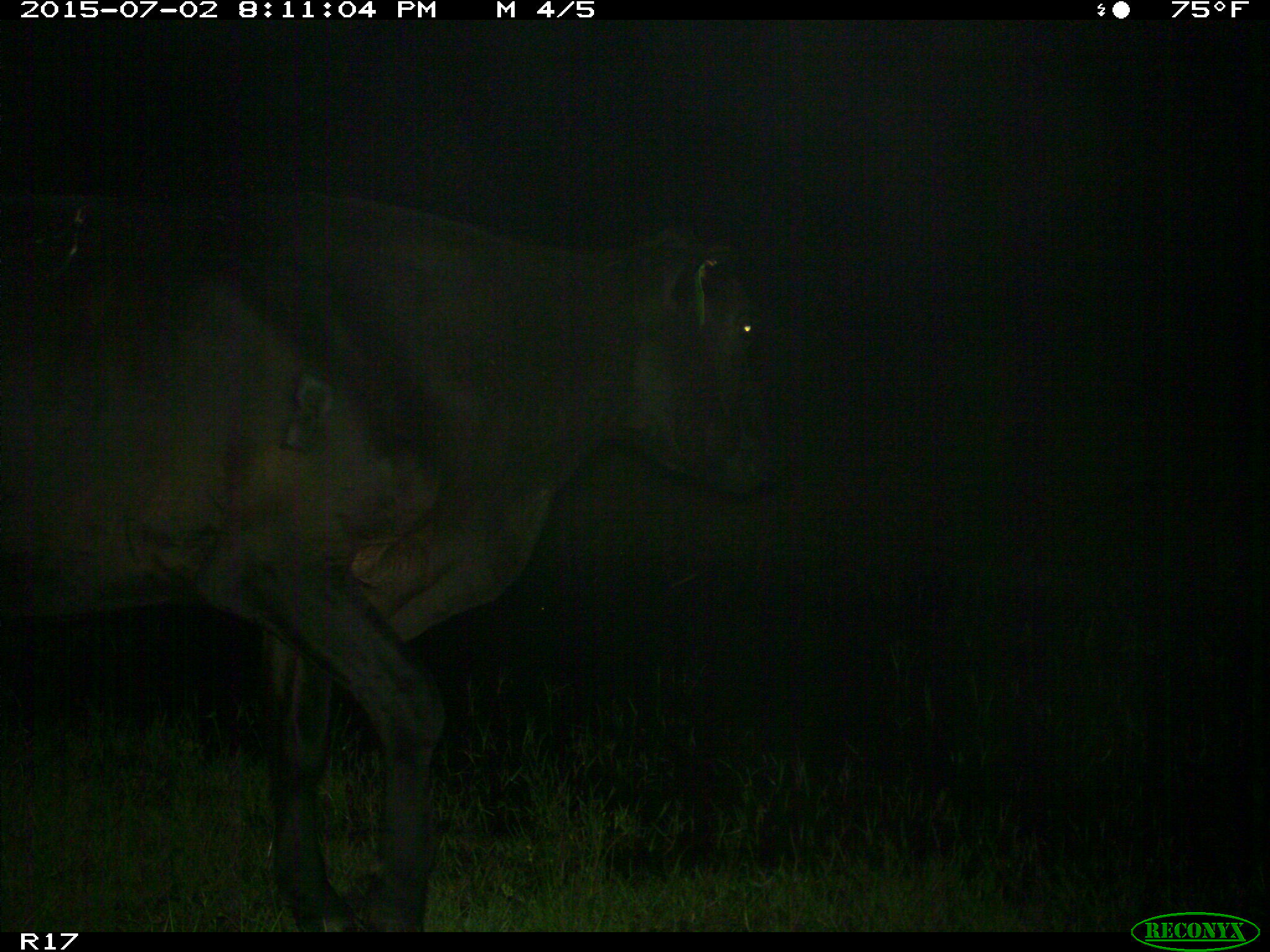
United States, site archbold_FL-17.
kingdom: Animalia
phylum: Chordata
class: Mammalia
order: Artiodactyla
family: Bovidae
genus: Bos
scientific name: Bos taurus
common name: domestic cow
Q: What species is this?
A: Bos taurus (domestic cow).